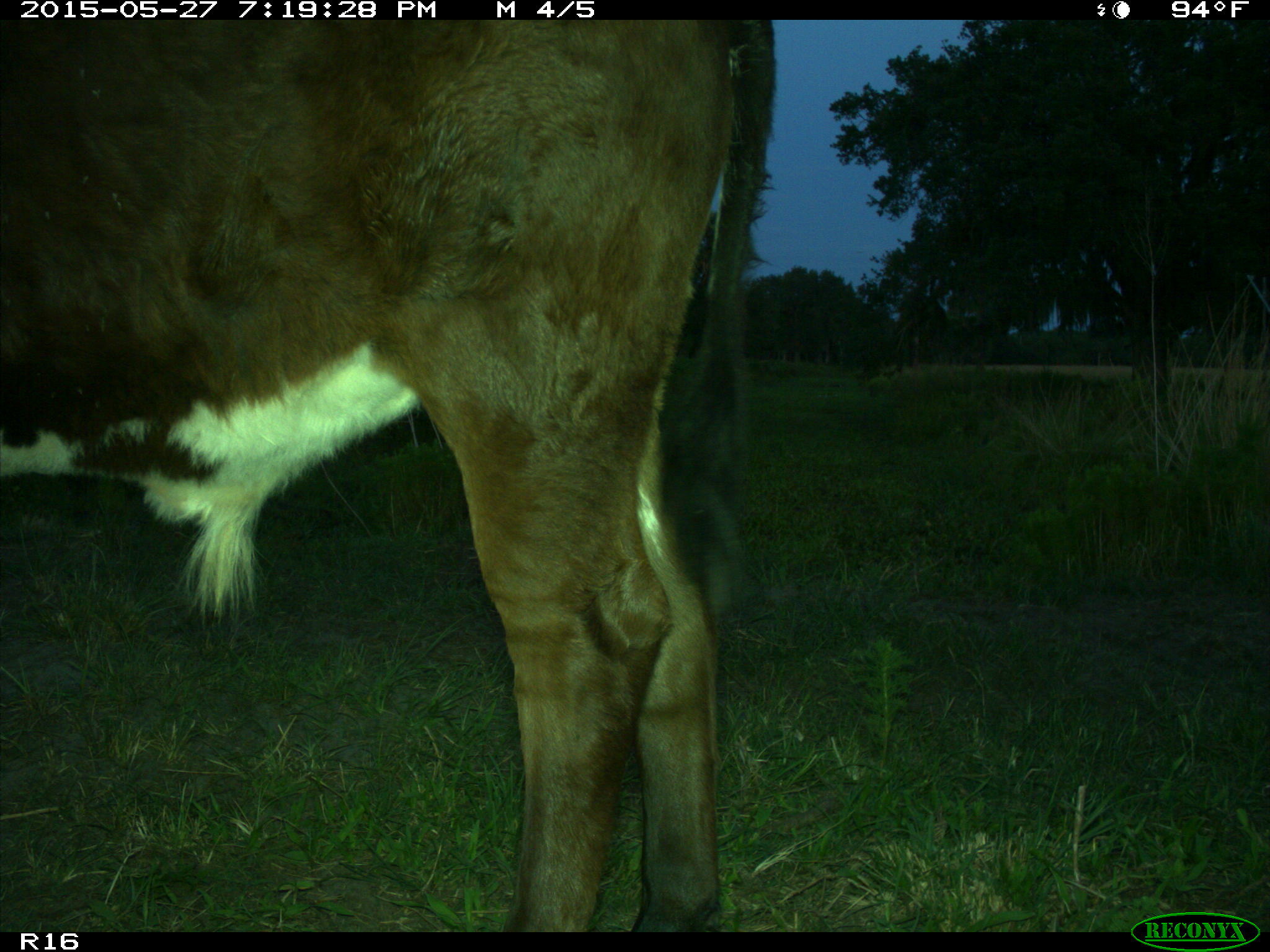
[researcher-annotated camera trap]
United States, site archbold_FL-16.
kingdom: Animalia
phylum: Chordata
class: Mammalia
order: Artiodactyla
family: Bovidae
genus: Bos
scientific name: Bos taurus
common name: domestic cow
Bos taurus (domestic cow).